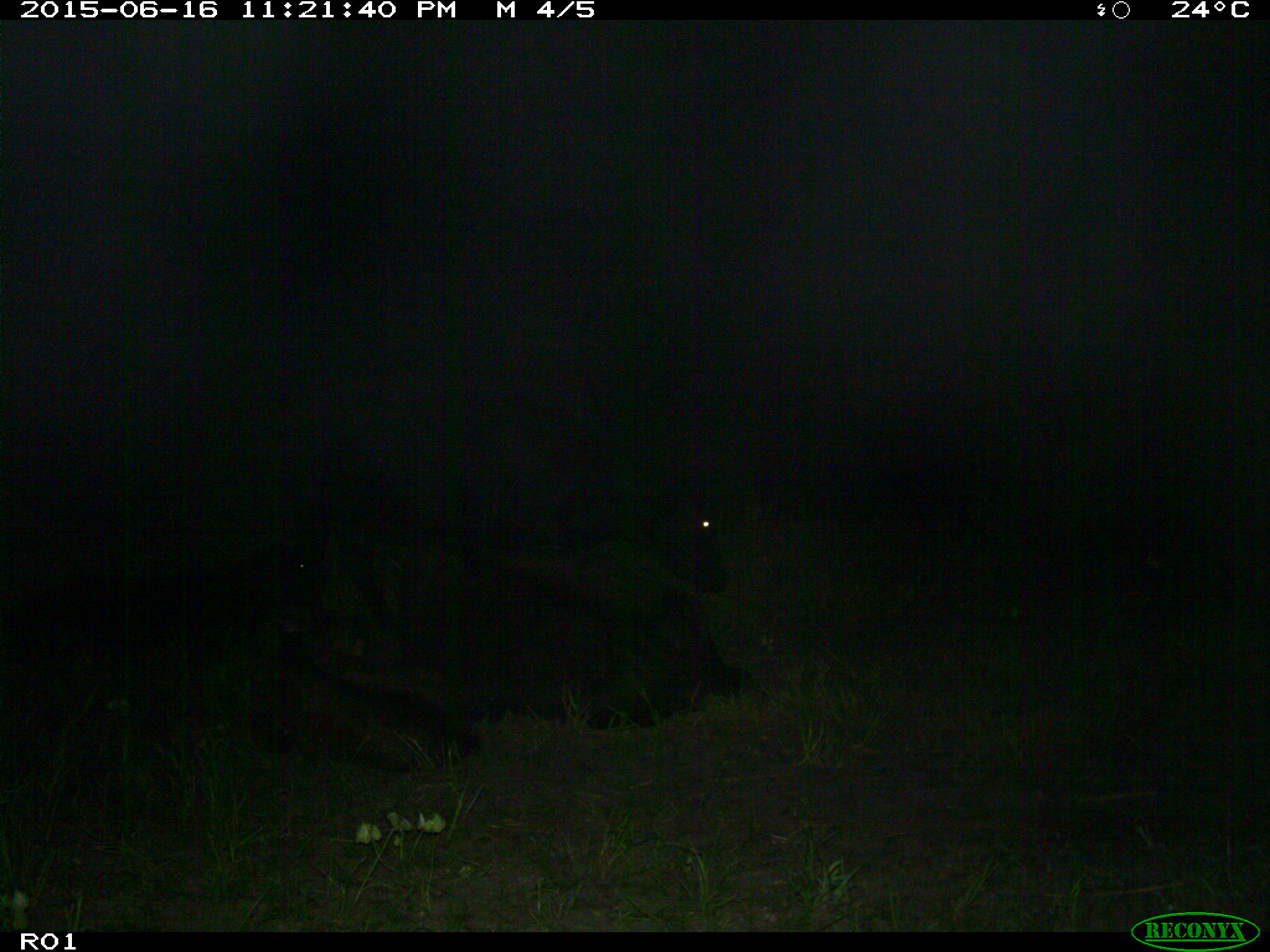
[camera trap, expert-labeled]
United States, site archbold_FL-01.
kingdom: Animalia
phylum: Chordata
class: Mammalia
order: Artiodactyla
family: Bovidae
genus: Bos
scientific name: Bos taurus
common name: domestic cow